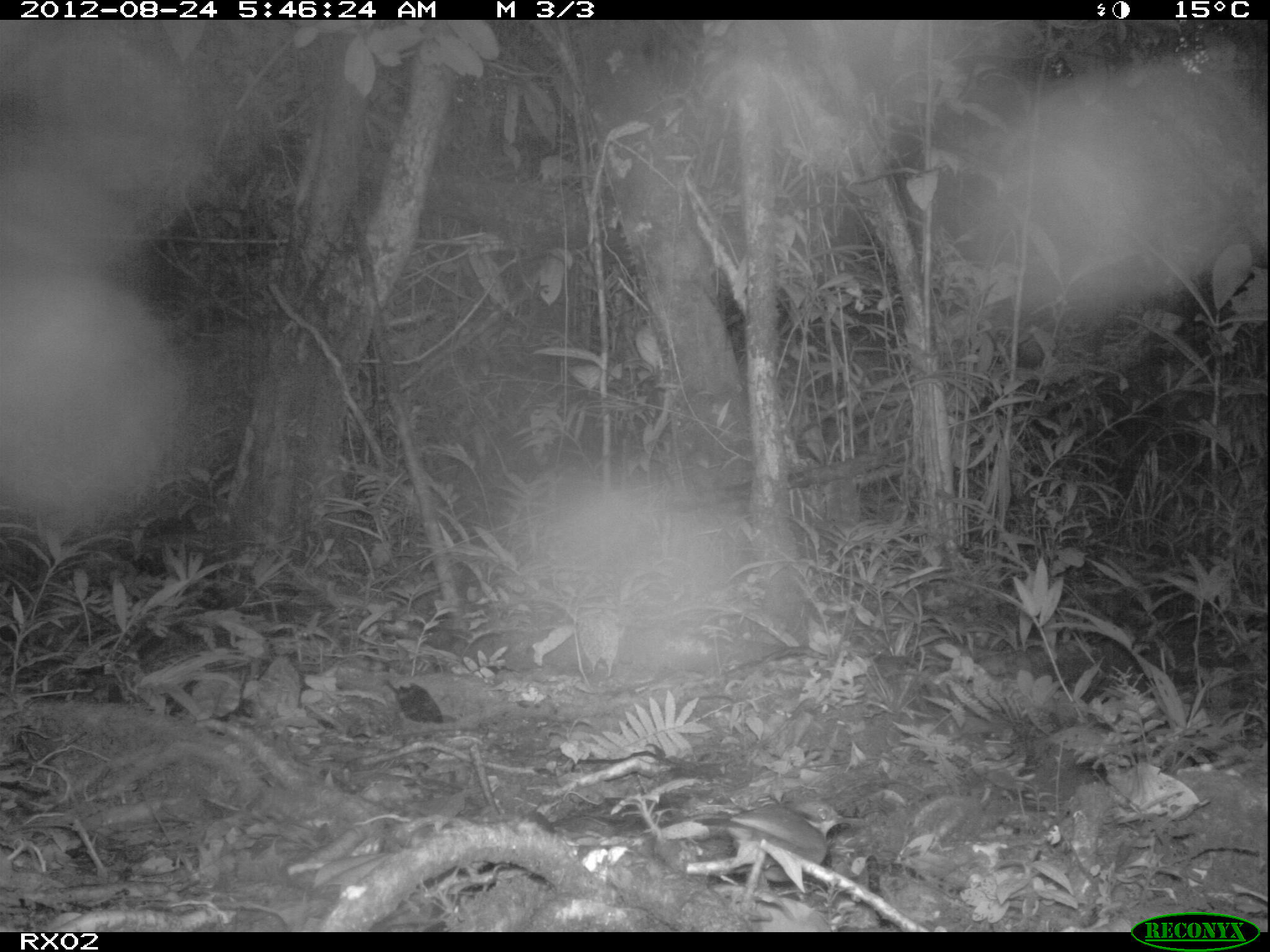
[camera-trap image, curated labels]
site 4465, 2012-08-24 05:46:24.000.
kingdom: Animalia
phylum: Chordata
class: Aves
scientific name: Aves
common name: bird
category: unknown bird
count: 2